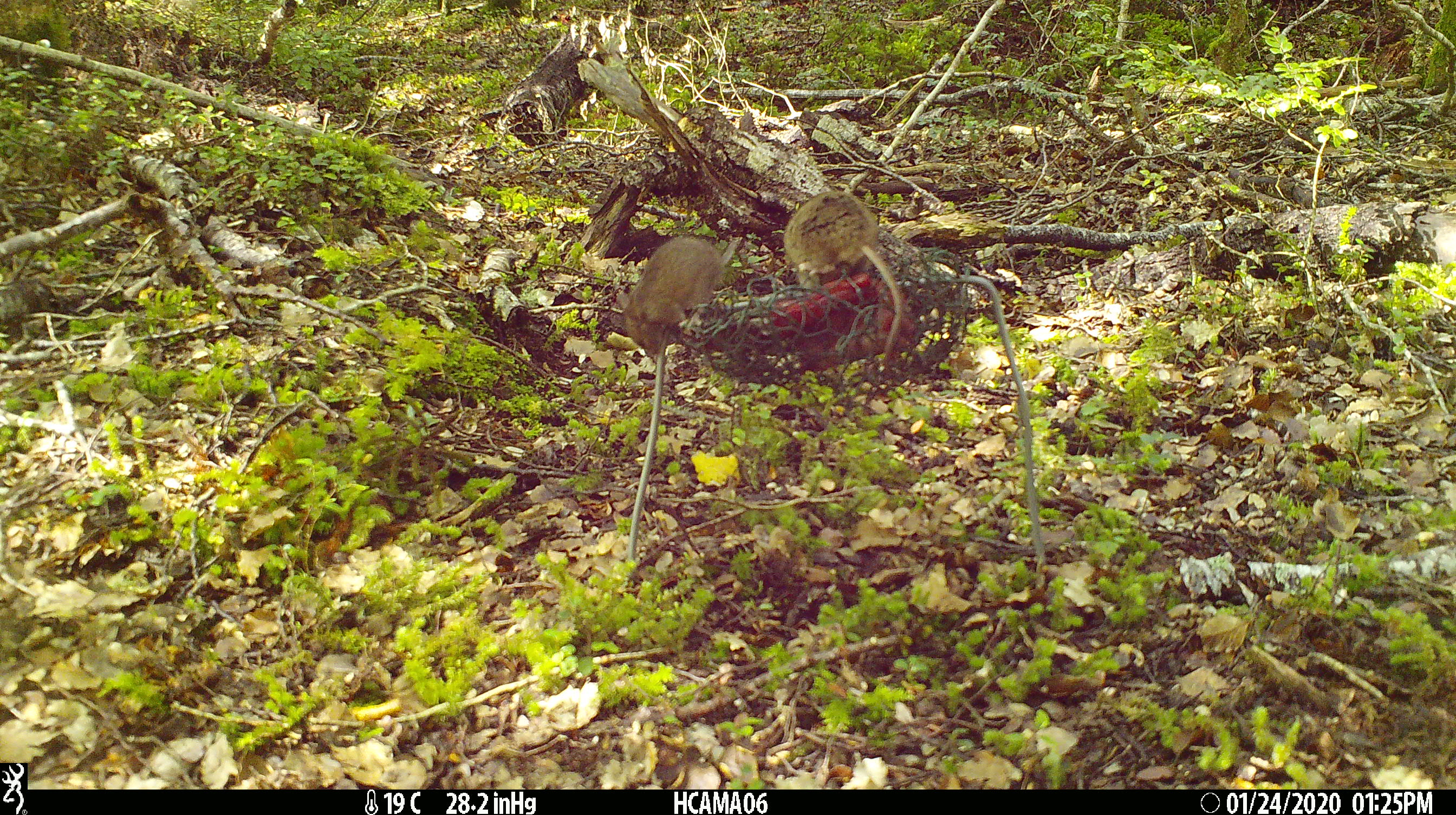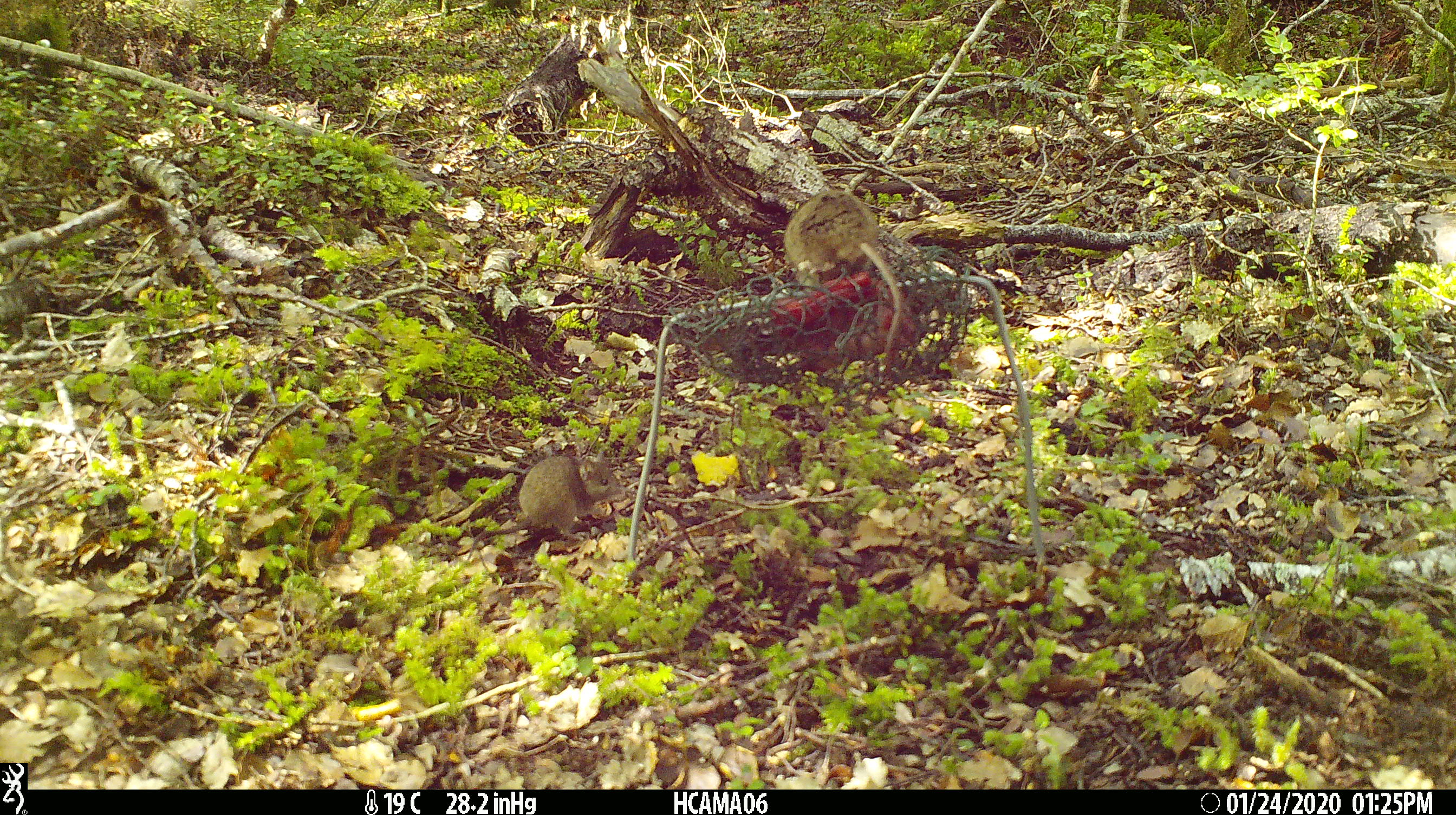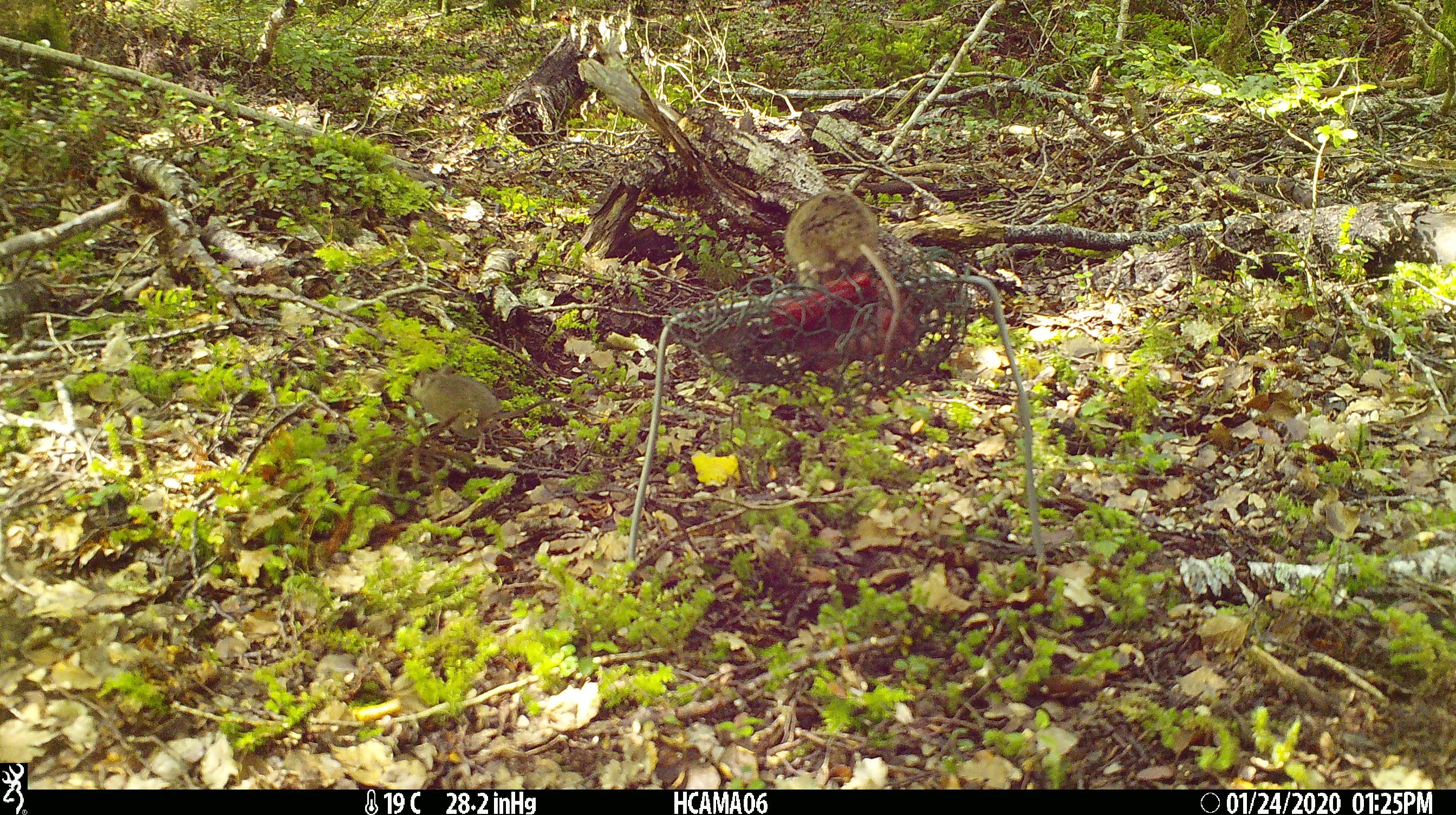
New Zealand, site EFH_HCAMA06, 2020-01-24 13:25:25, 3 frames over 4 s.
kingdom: Animalia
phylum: Chordata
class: Mammalia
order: Rodentia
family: Muridae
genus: Mus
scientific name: Mus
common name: mouse